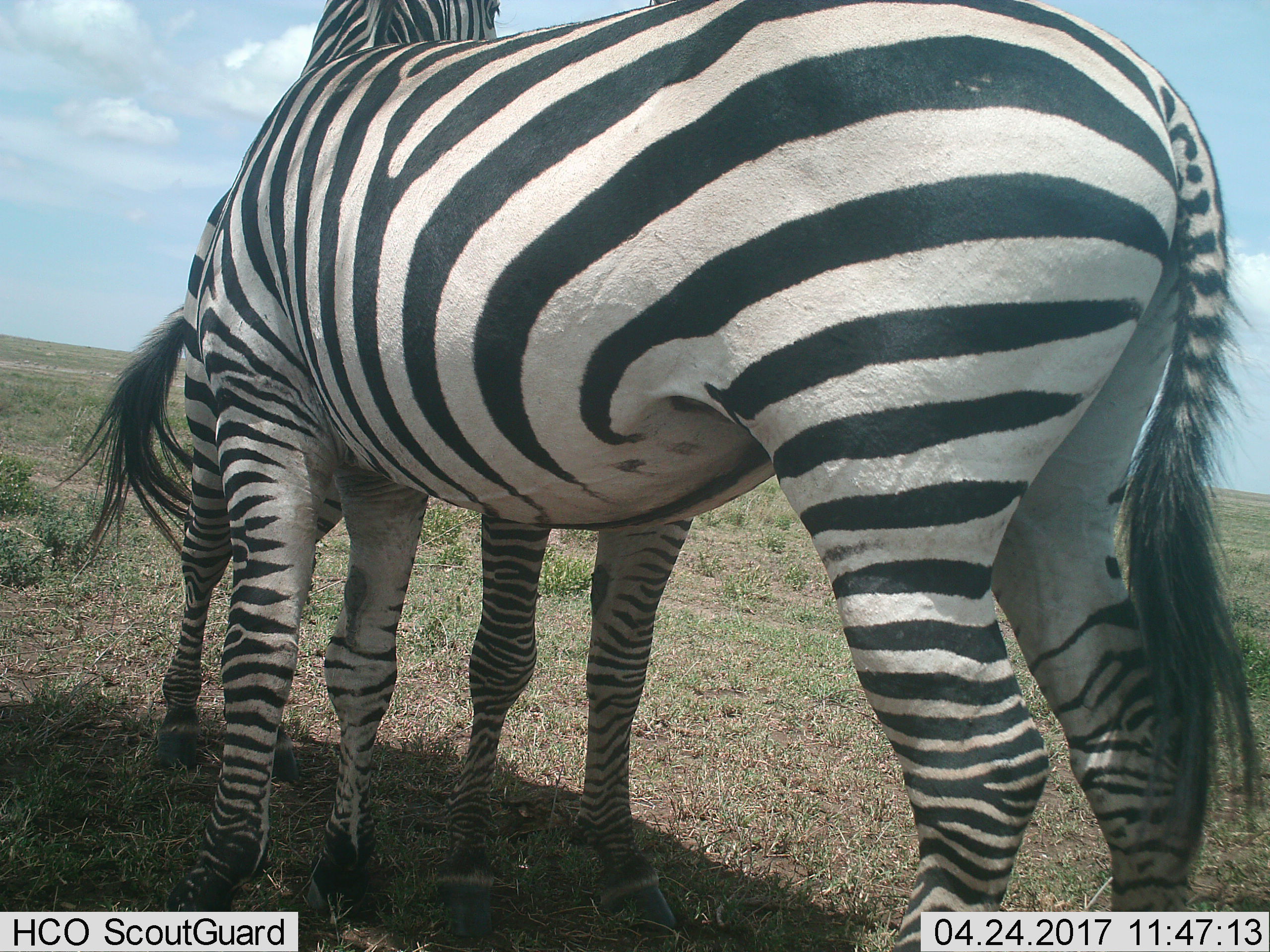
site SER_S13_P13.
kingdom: Animalia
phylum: Chordata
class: Mammalia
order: Perissodactyla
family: Equidae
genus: Equus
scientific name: Equus quagga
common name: plains zebra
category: zebraplains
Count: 2.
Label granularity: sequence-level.